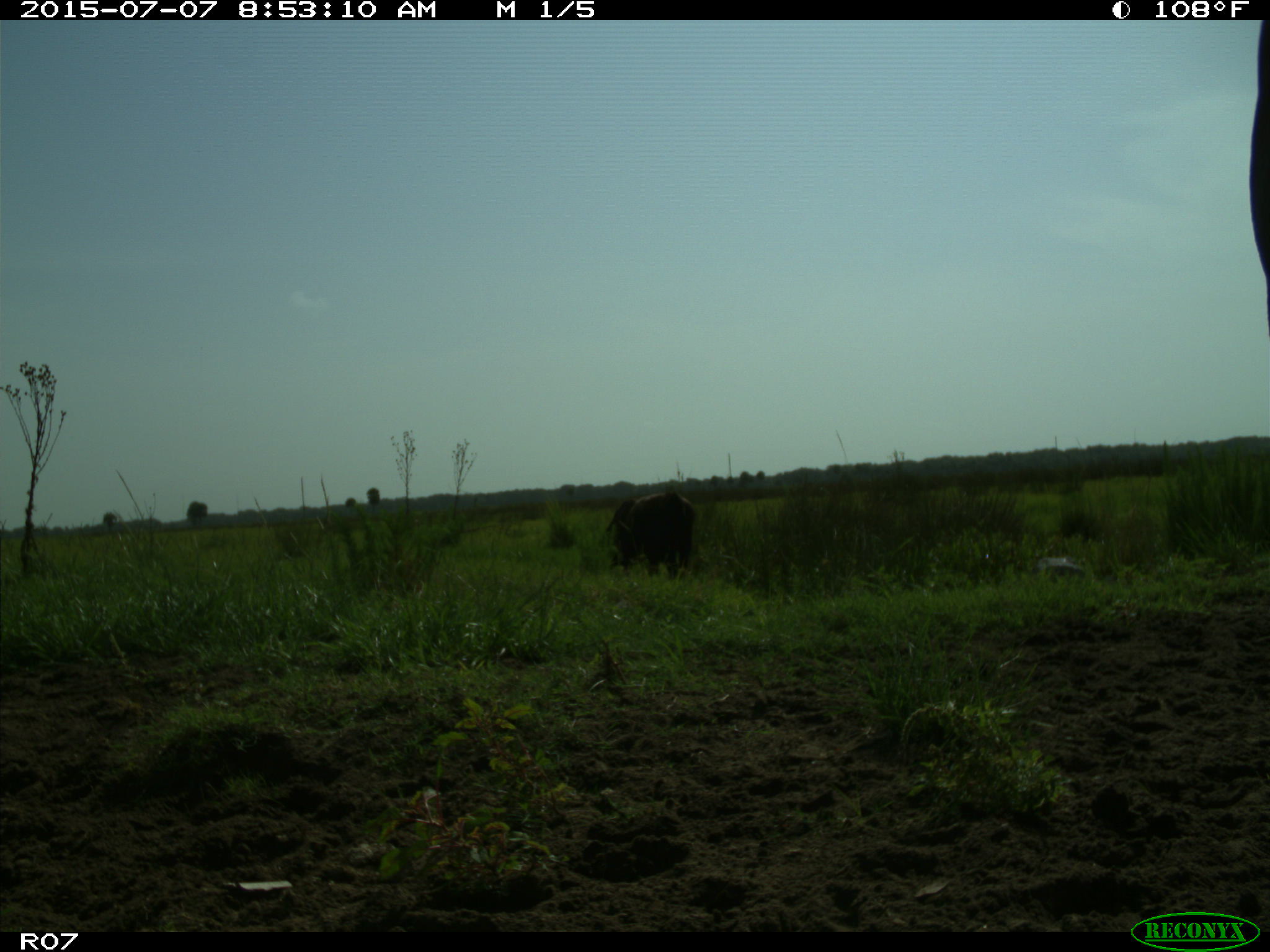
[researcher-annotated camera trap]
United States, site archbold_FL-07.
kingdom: Animalia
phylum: Chordata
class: Mammalia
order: Artiodactyla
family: Bovidae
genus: Bos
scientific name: Bos taurus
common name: domestic cow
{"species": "Bos taurus (domestic cow)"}